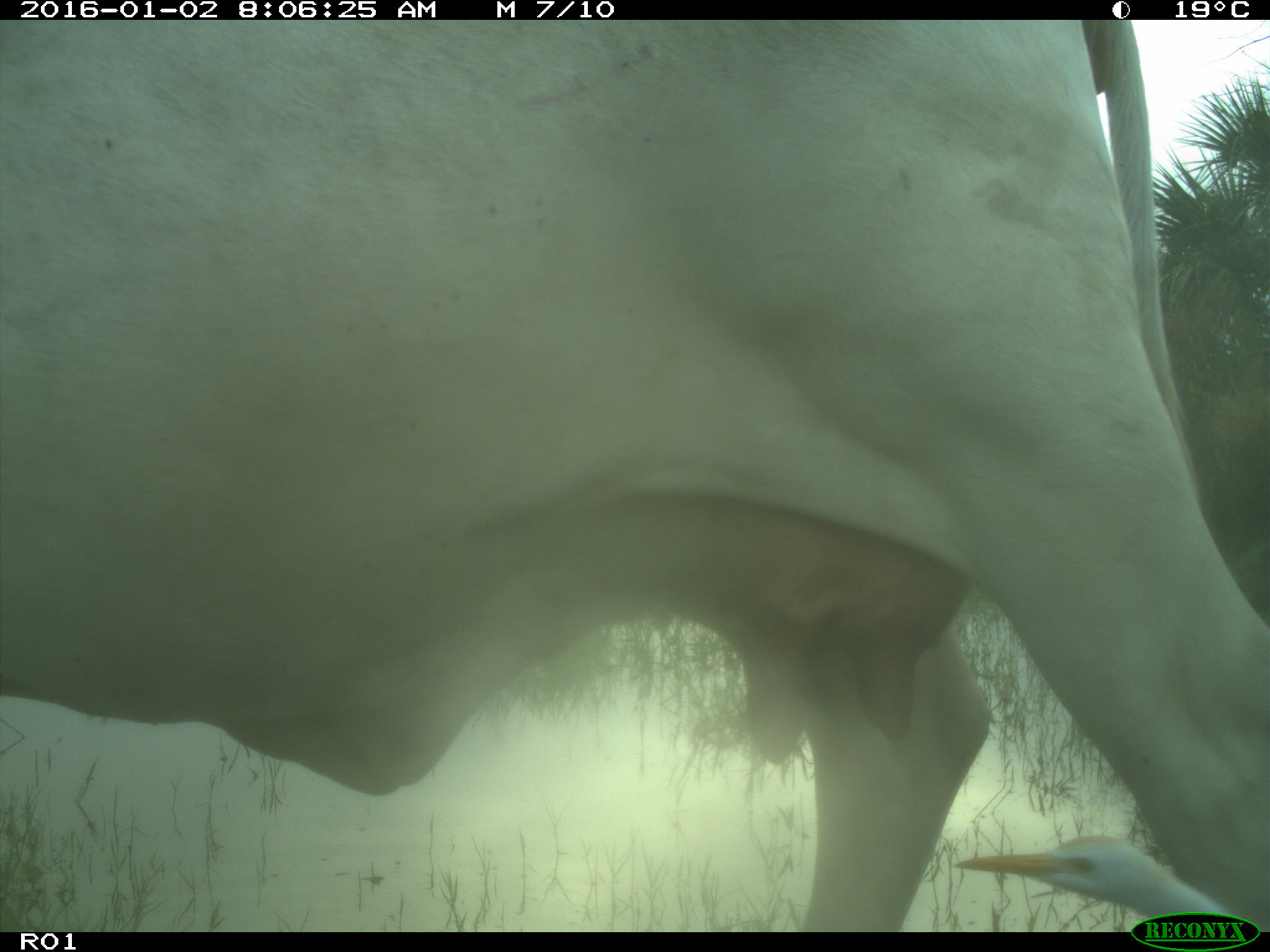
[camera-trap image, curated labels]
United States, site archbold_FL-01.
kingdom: Animalia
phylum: Chordata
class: Mammalia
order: Artiodactyla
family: Bovidae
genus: Bos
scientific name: Bos taurus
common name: domestic cow